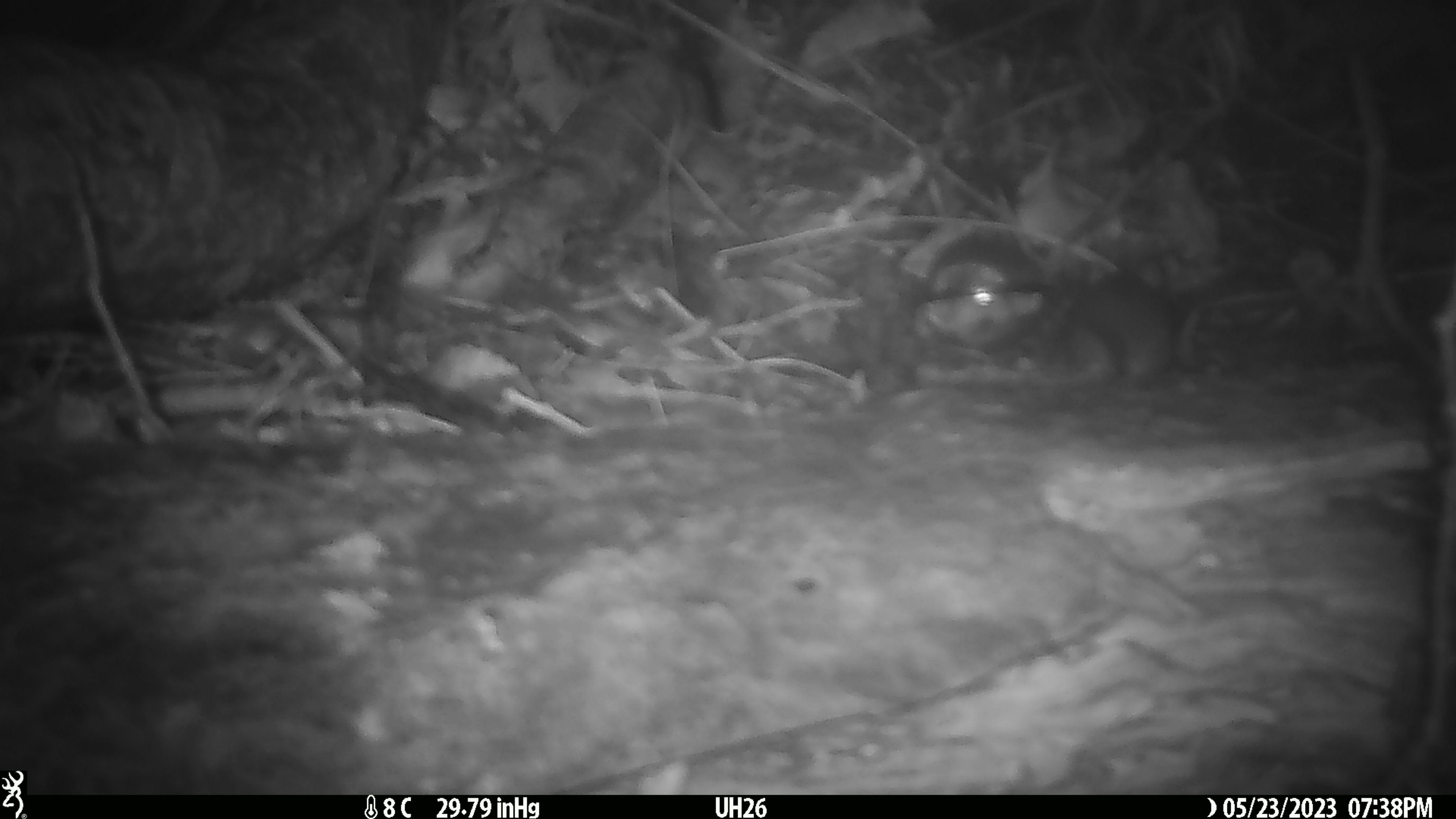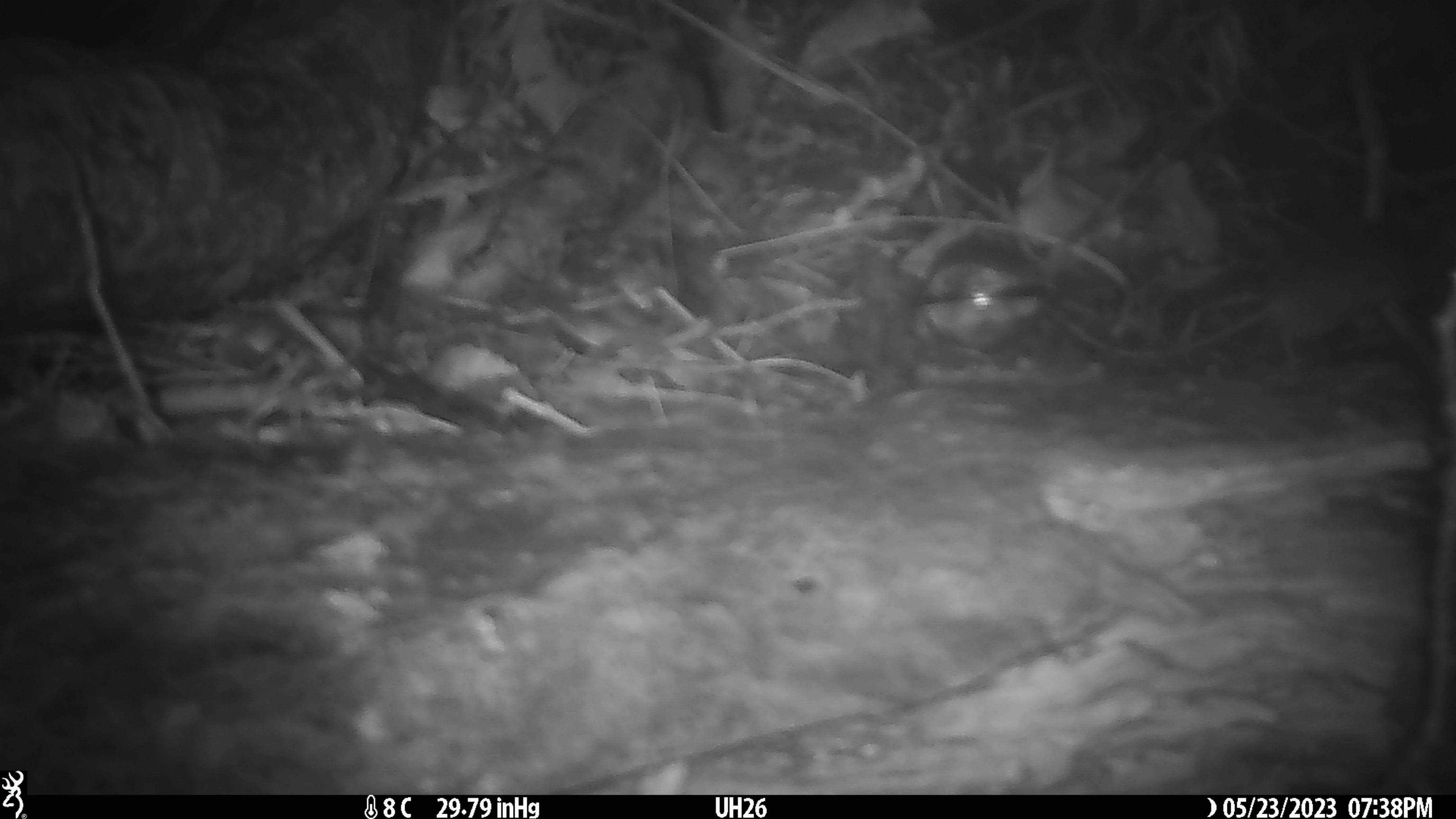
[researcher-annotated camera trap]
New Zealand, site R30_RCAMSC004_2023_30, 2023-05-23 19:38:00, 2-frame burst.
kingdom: Animalia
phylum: Chordata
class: Mammalia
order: Rodentia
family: Muridae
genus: Mus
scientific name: Mus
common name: mouse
Mouse (Mus).